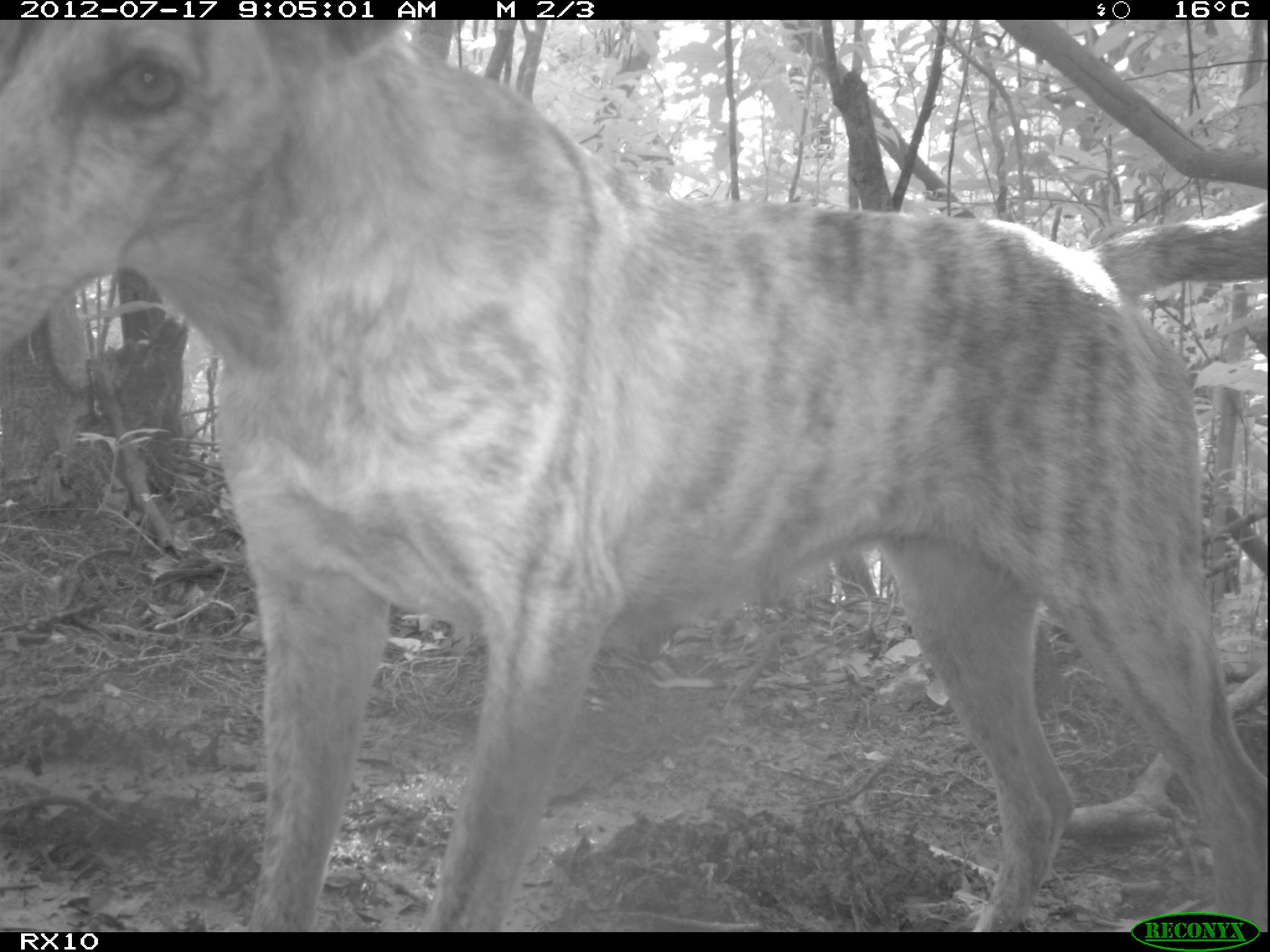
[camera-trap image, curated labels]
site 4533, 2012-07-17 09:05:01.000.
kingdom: Animalia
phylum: Chordata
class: Mammalia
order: Carnivora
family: Canidae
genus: Canis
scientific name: Canis familiaris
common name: domestic dog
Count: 1.